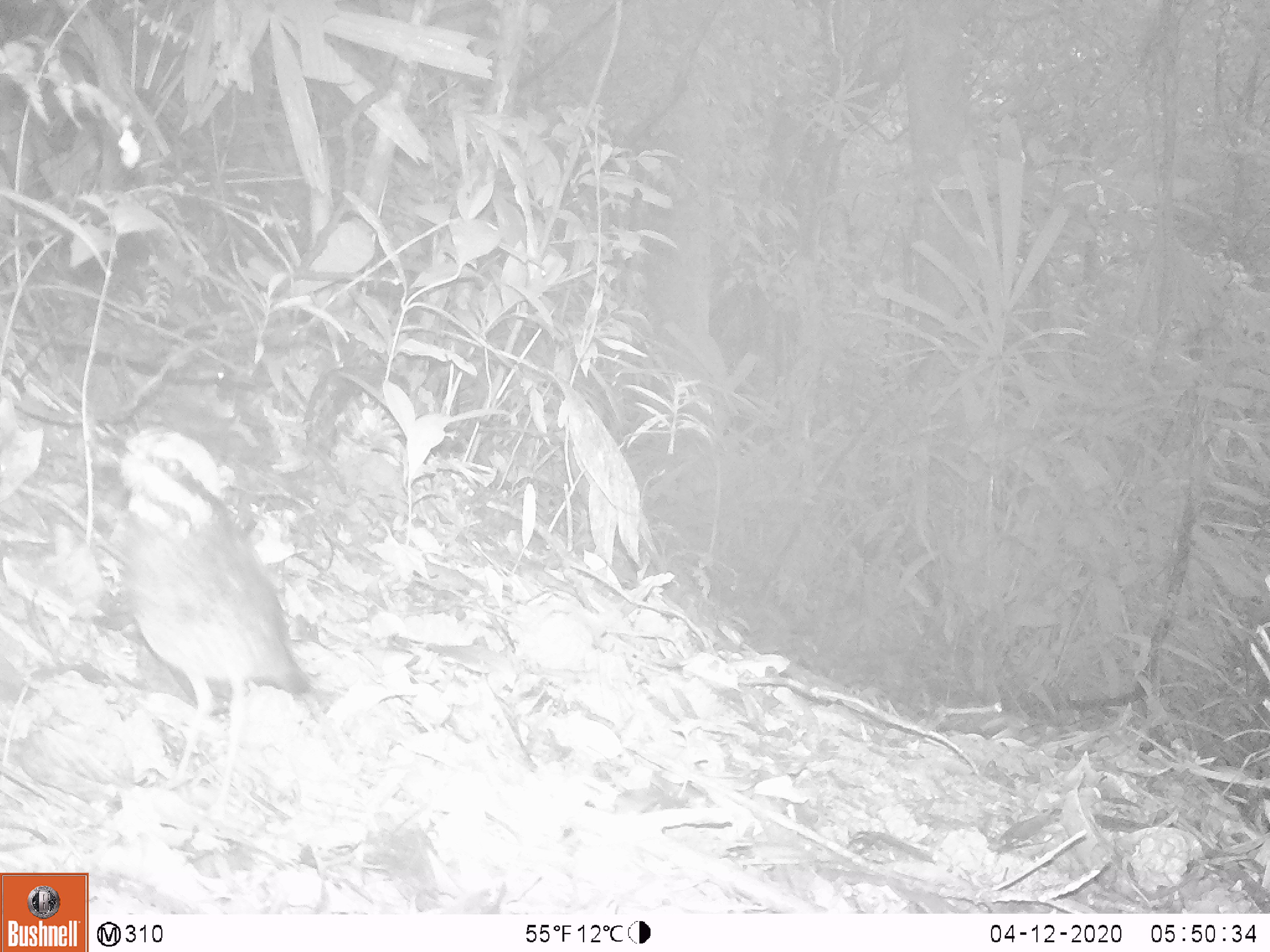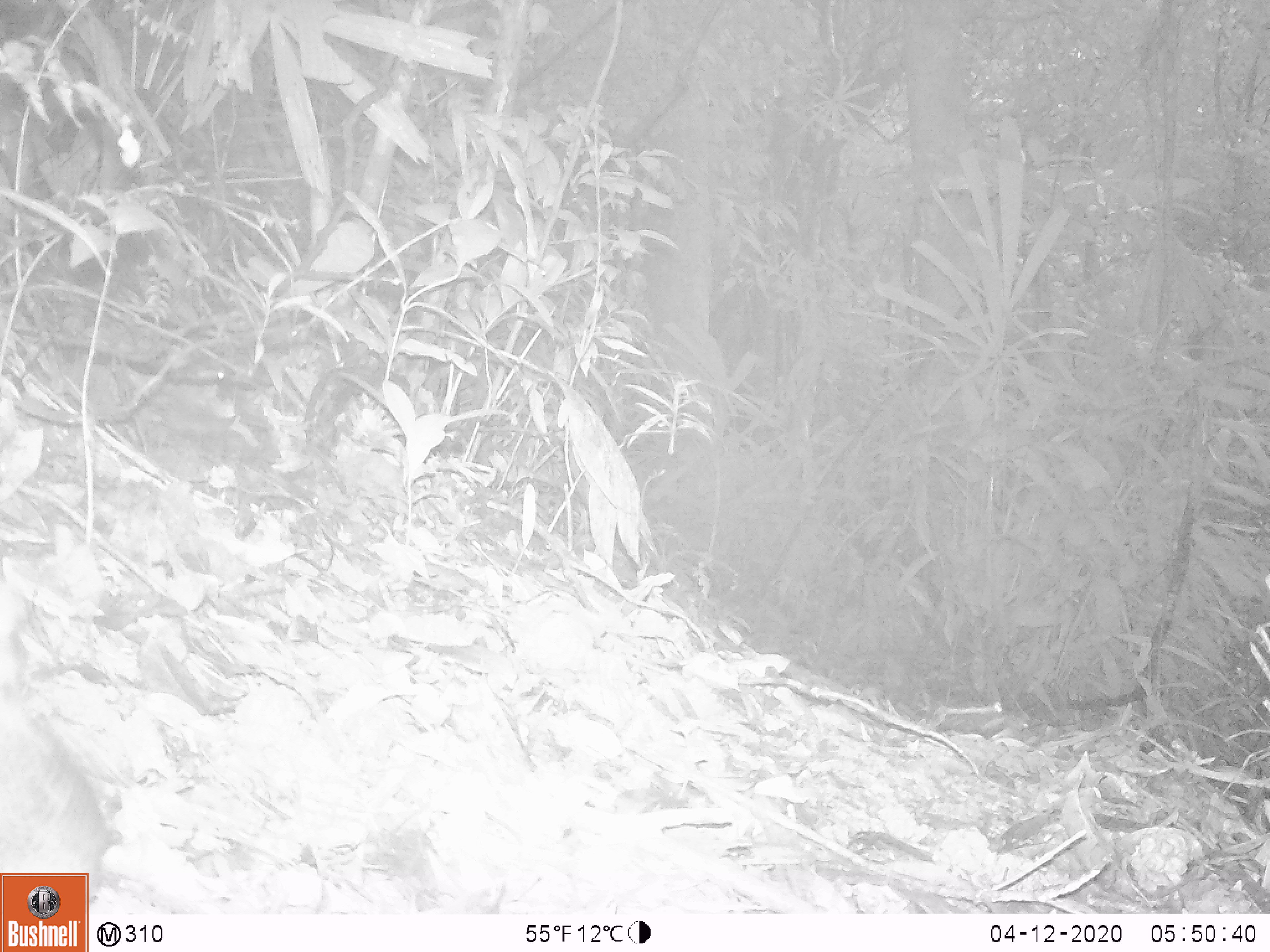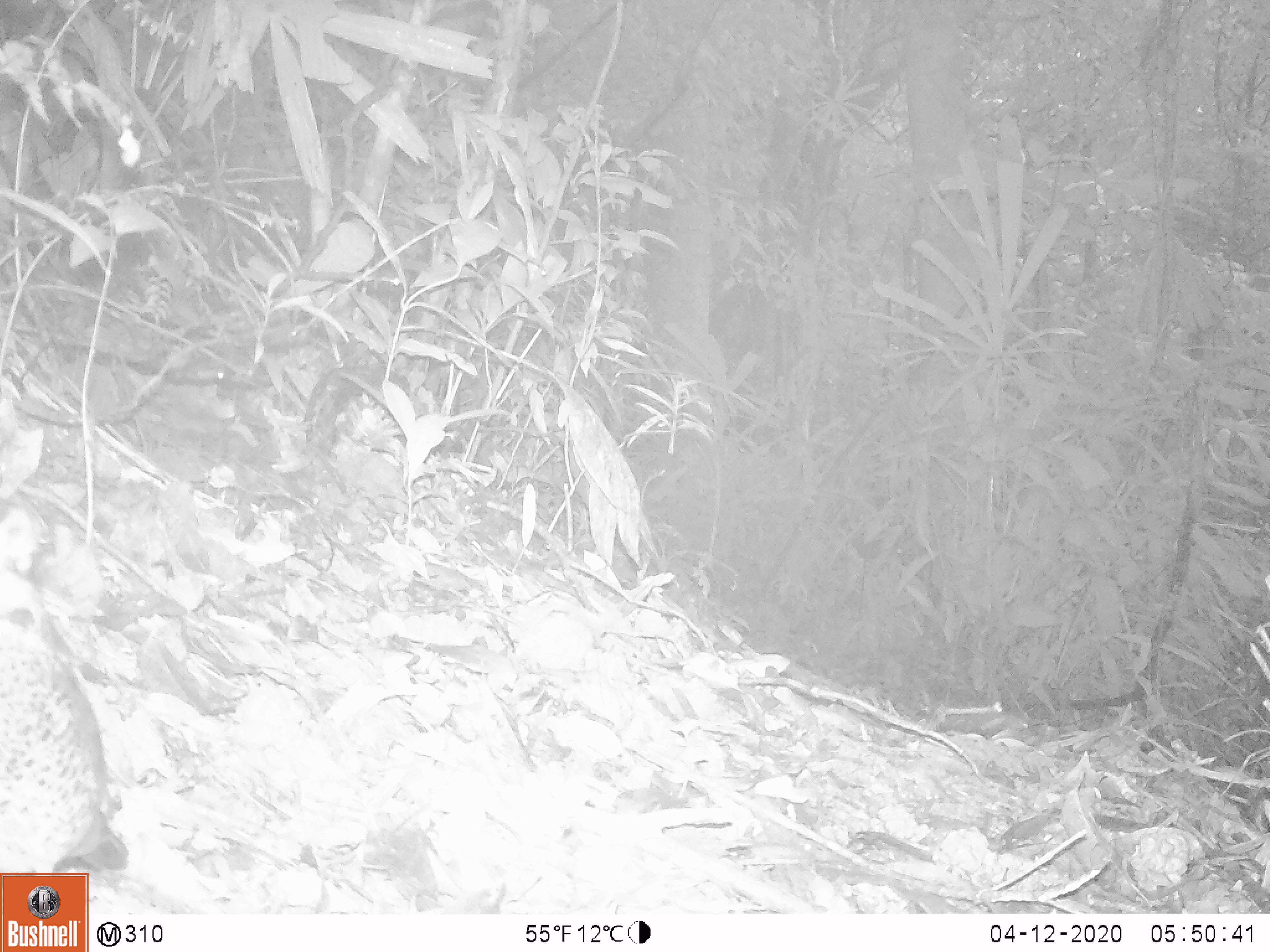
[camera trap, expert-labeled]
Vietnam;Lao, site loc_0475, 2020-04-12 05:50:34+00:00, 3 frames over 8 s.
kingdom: Animalia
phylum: Chordata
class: Aves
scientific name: Aves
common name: bird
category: unidentified bird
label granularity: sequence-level